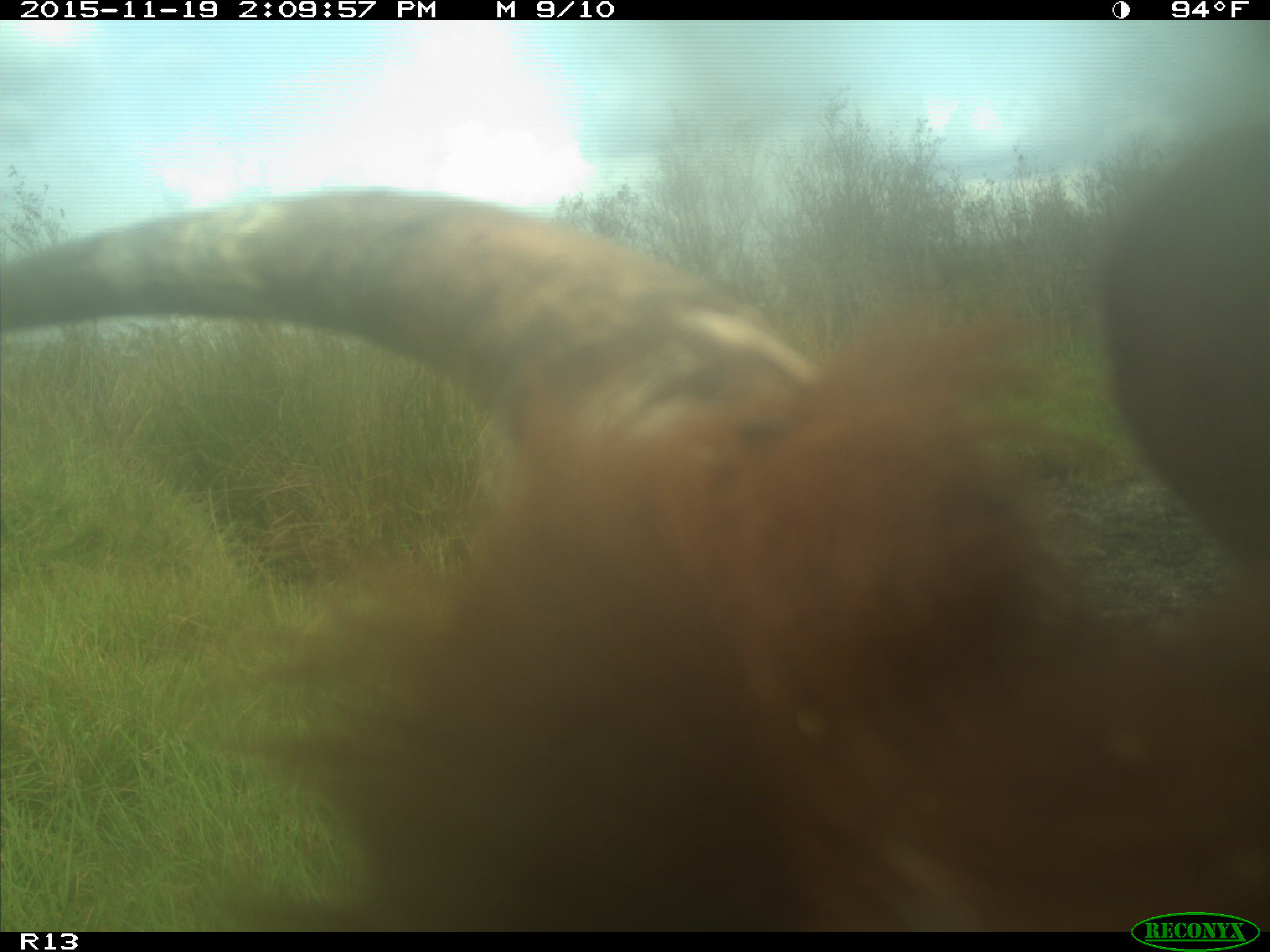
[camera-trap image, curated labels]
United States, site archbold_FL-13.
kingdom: Animalia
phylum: Chordata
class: Mammalia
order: Artiodactyla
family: Bovidae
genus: Bos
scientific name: Bos taurus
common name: domestic cow